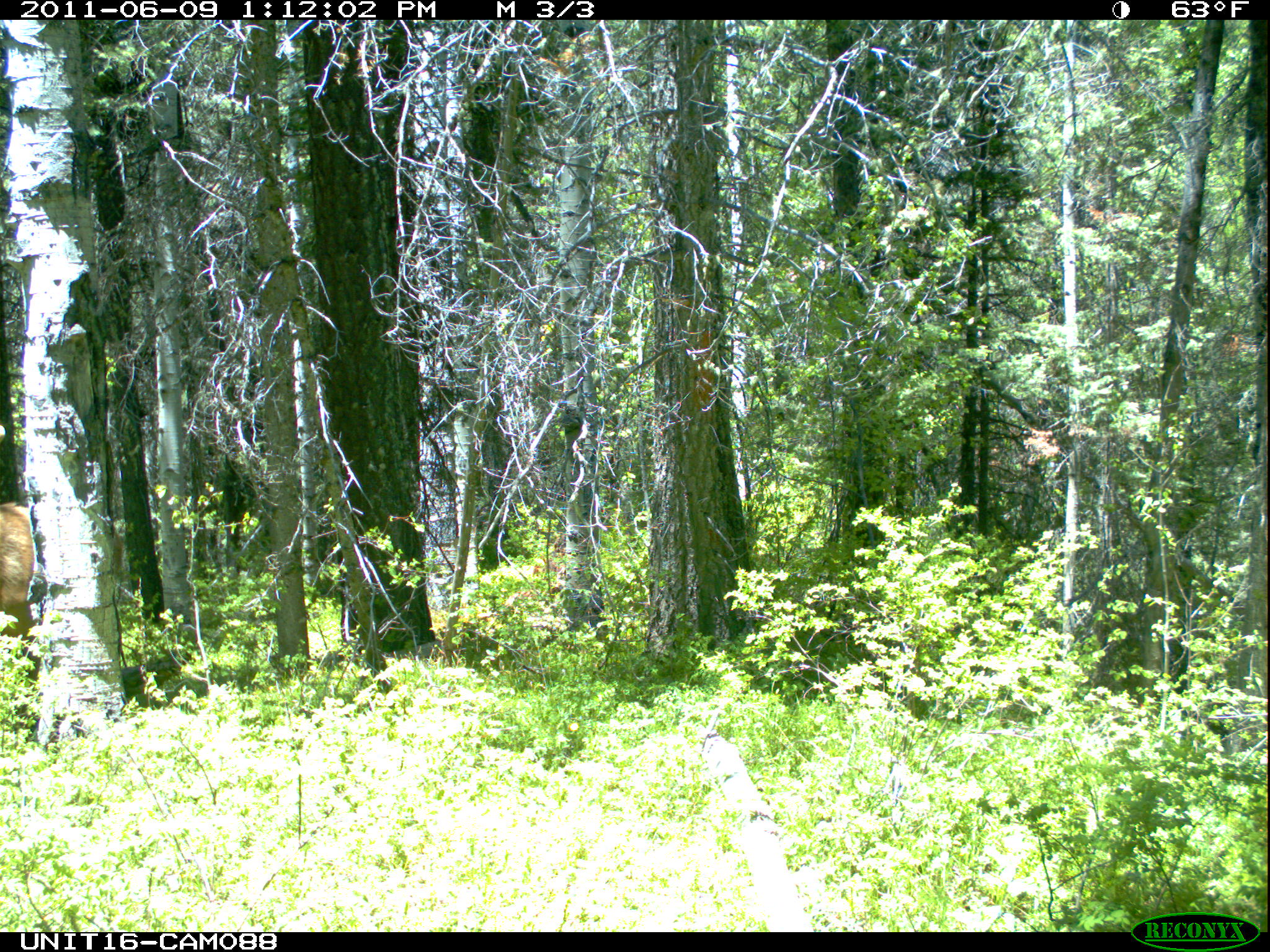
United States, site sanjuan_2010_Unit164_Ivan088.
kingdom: Animalia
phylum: Chordata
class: Mammalia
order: Artiodactyla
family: Cervidae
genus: Cervus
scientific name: Cervus elaphus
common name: red deer